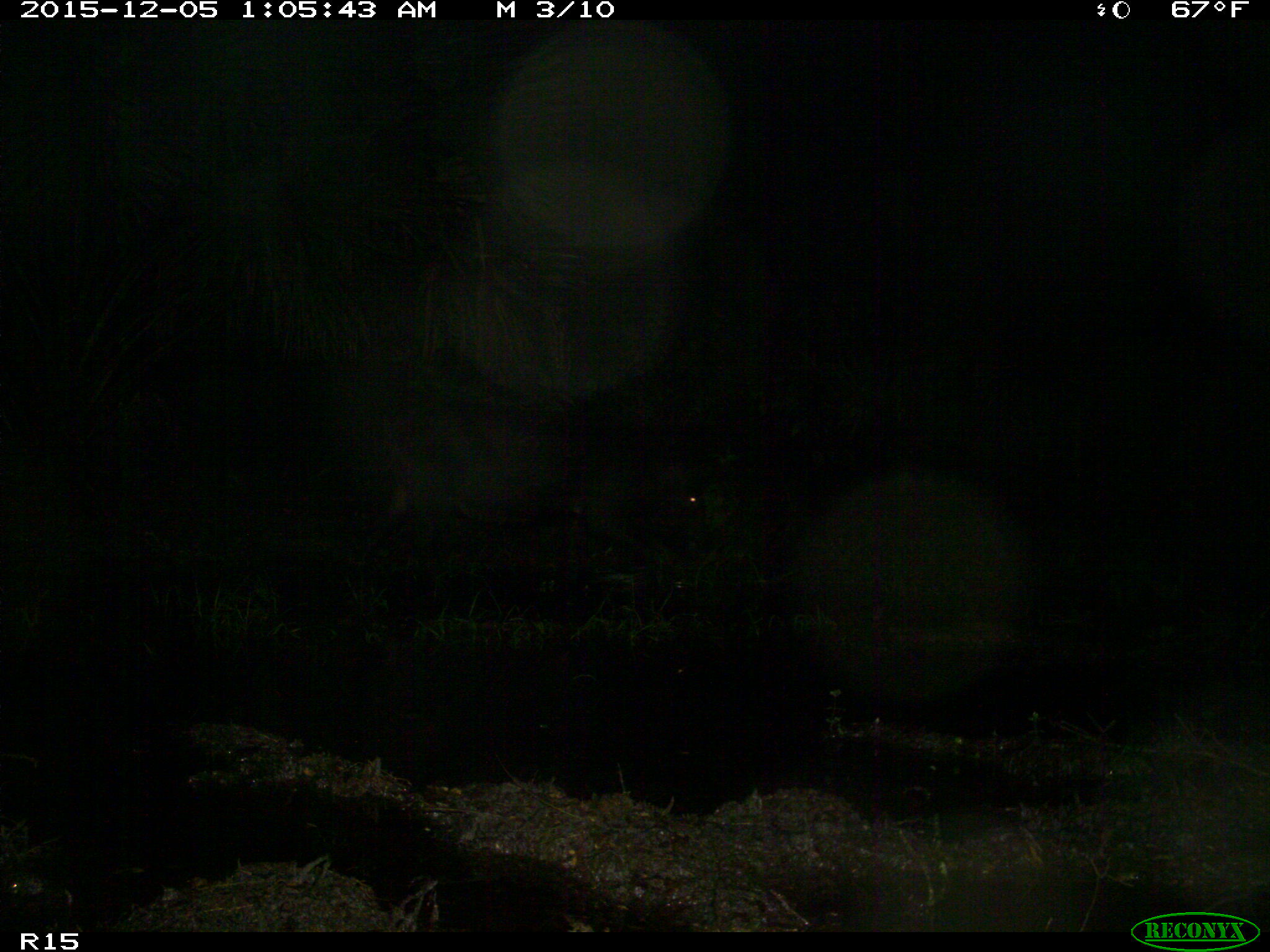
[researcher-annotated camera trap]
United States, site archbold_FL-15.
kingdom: Animalia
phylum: Chordata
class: Mammalia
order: Artiodactyla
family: Suidae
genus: Sus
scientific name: Sus scrofa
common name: wild boar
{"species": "Sus scrofa (wild boar)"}